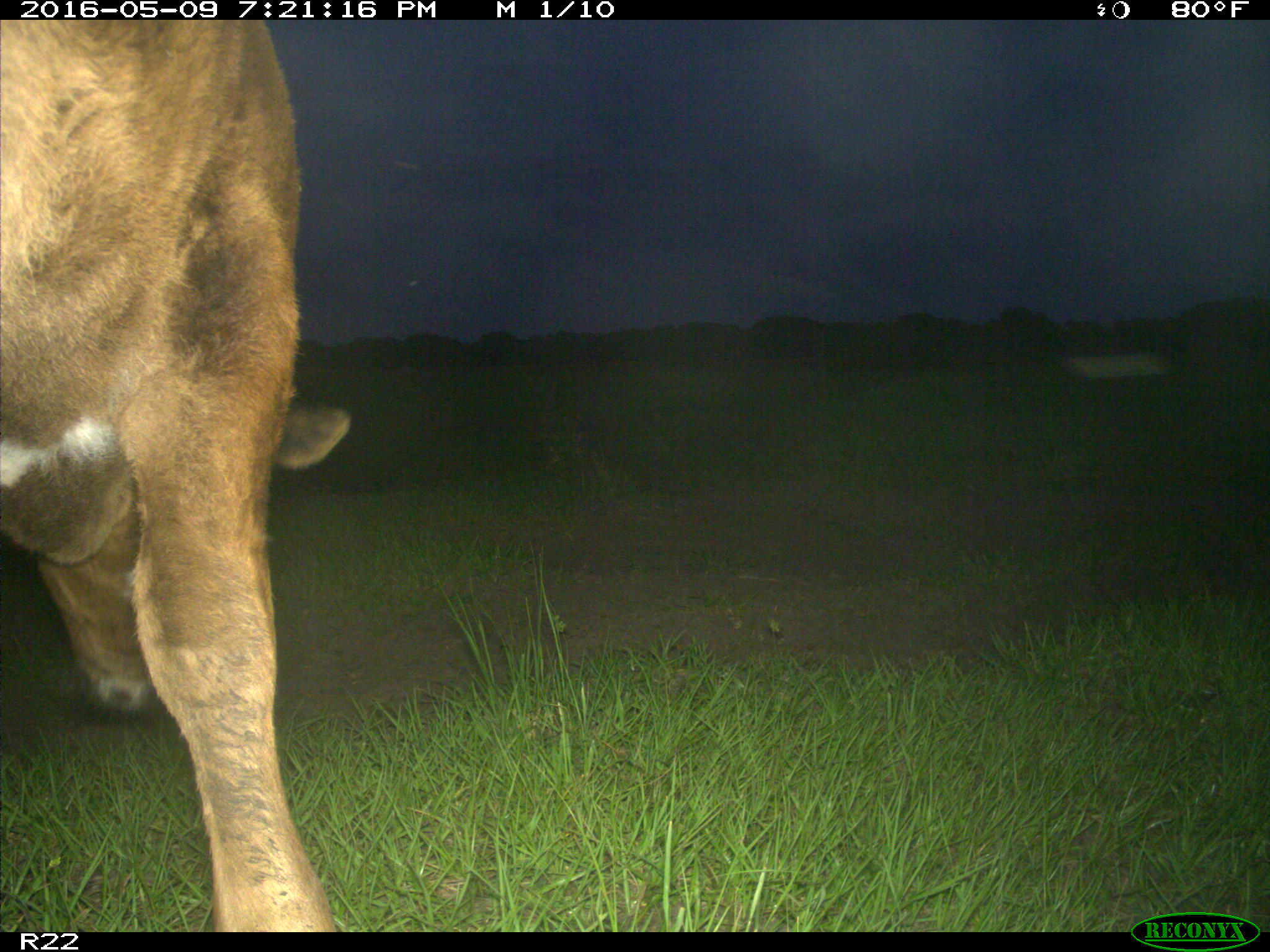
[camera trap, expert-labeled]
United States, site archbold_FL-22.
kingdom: Animalia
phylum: Chordata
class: Mammalia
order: Artiodactyla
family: Bovidae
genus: Bos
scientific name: Bos taurus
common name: domestic cow